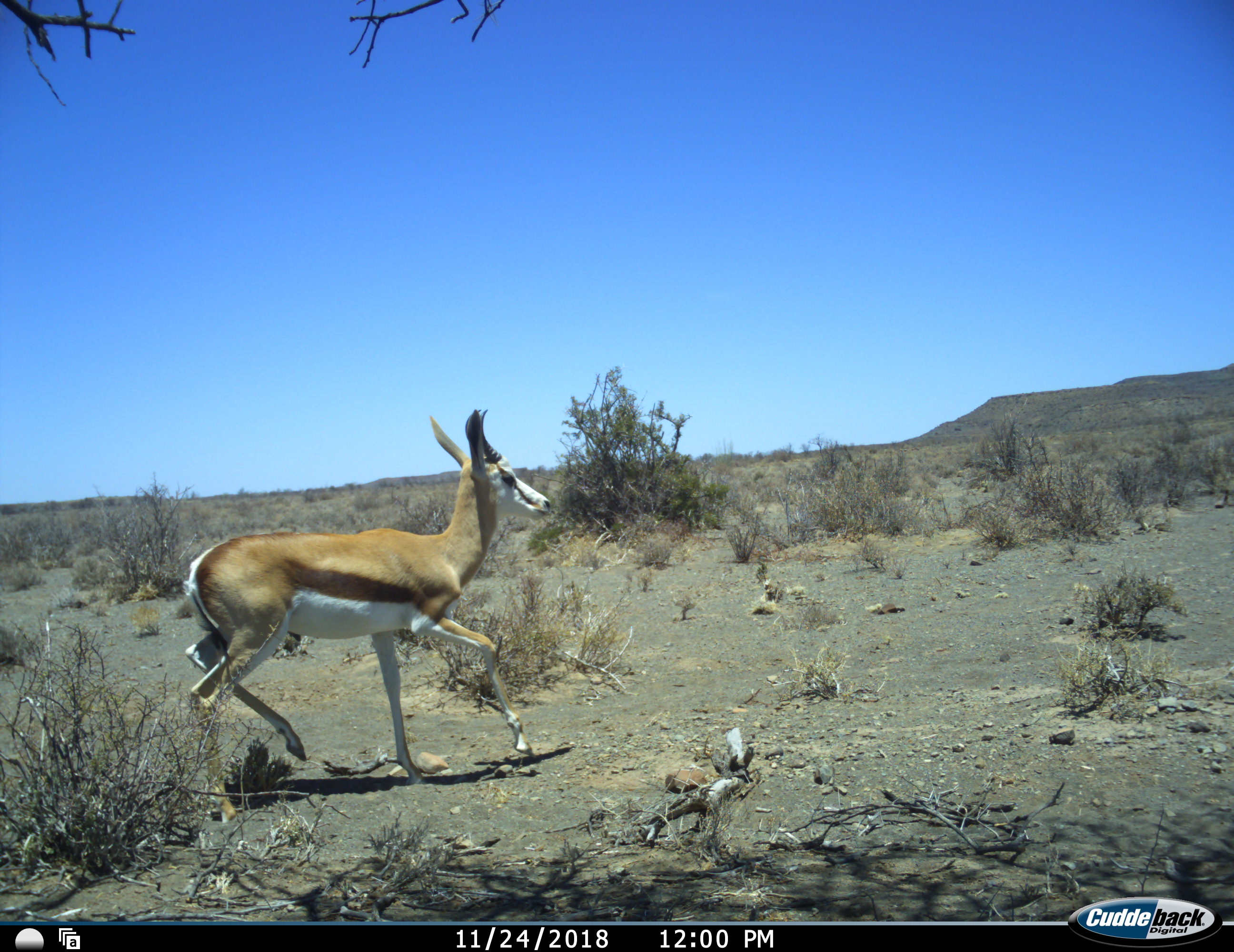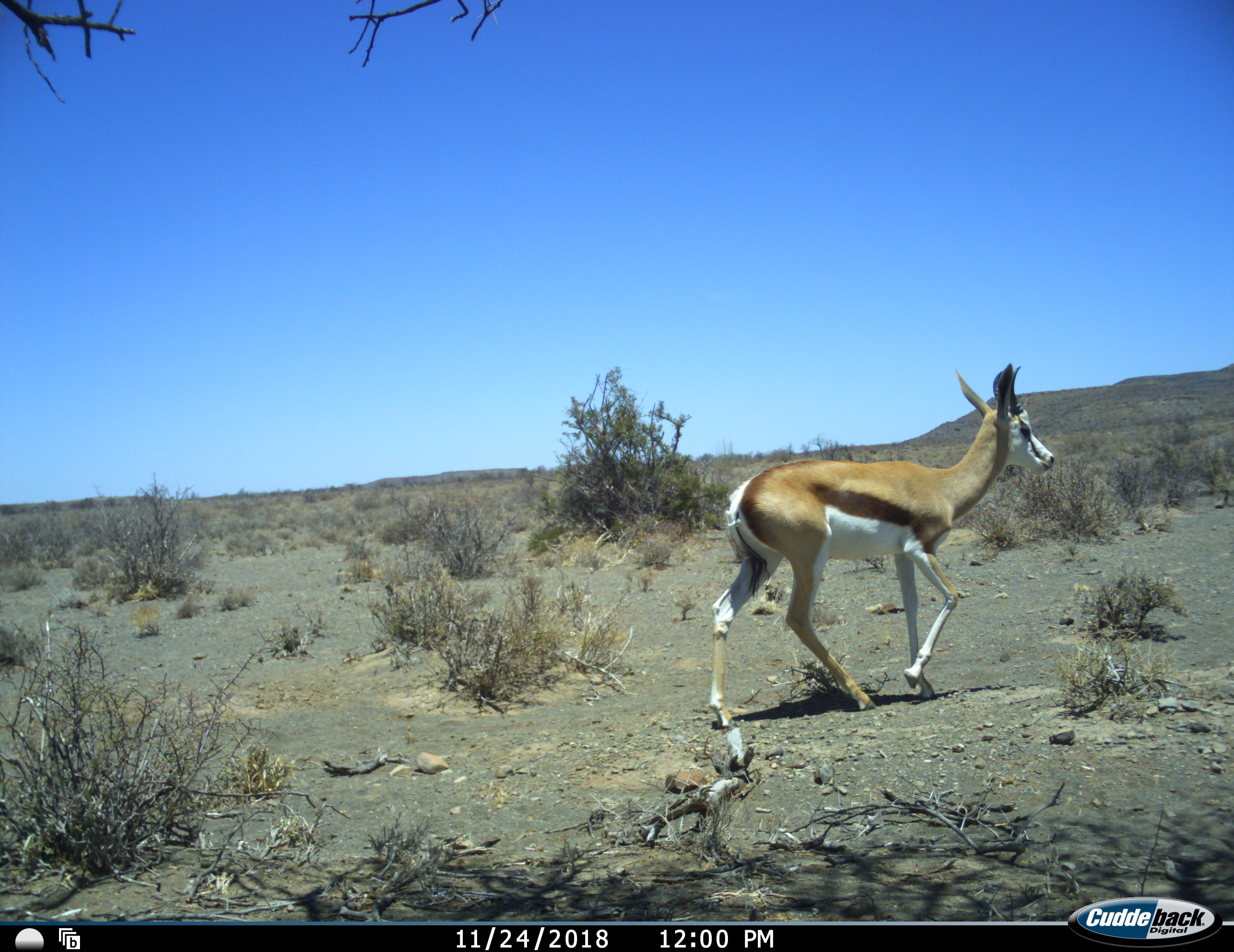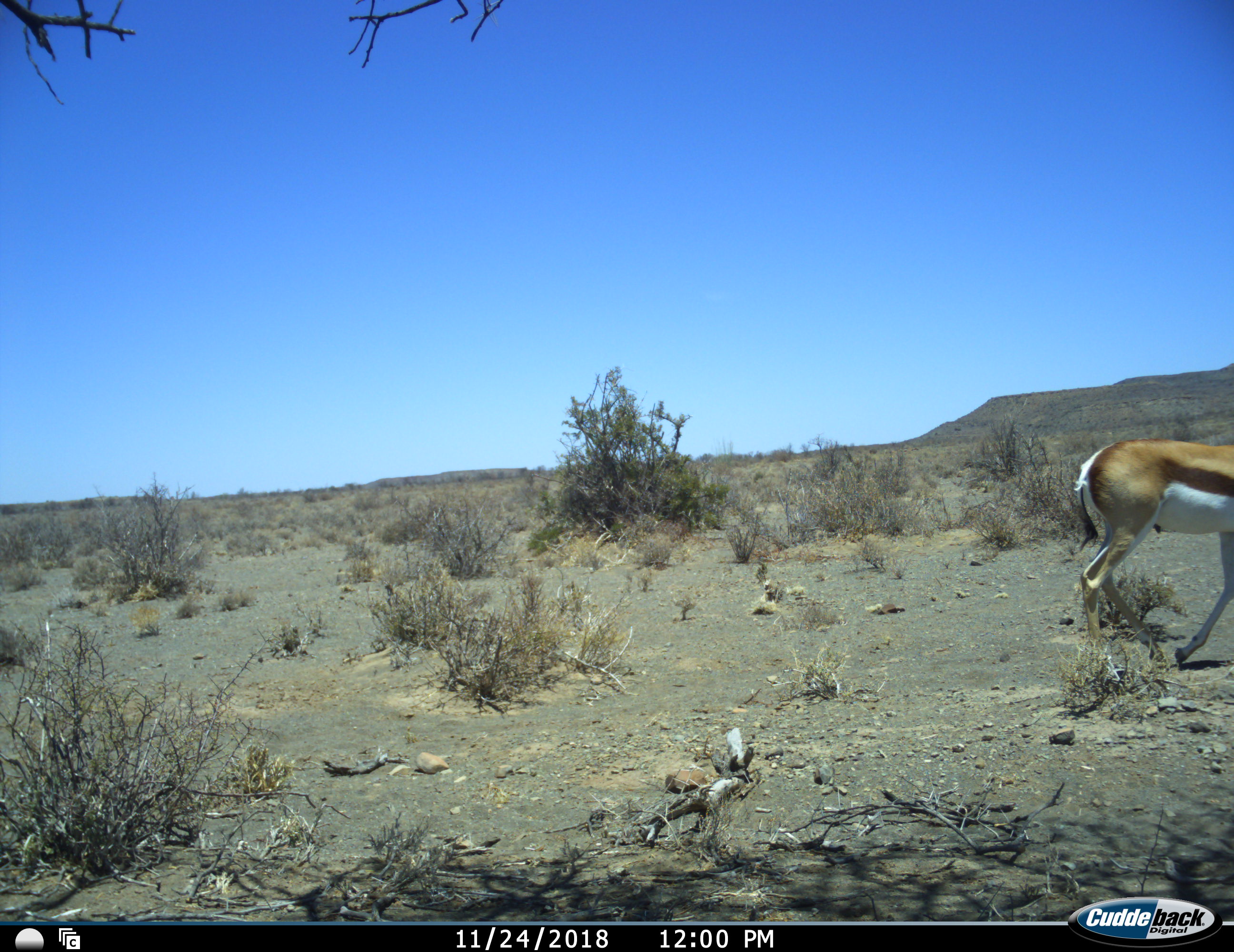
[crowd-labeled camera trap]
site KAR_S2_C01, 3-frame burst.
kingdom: Animalia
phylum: Chordata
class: Mammalia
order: Artiodactyla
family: Bovidae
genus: Antidorcas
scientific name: Antidorcas marsupialis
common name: springbok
Springbok (Antidorcas marsupialis), count 1. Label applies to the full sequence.